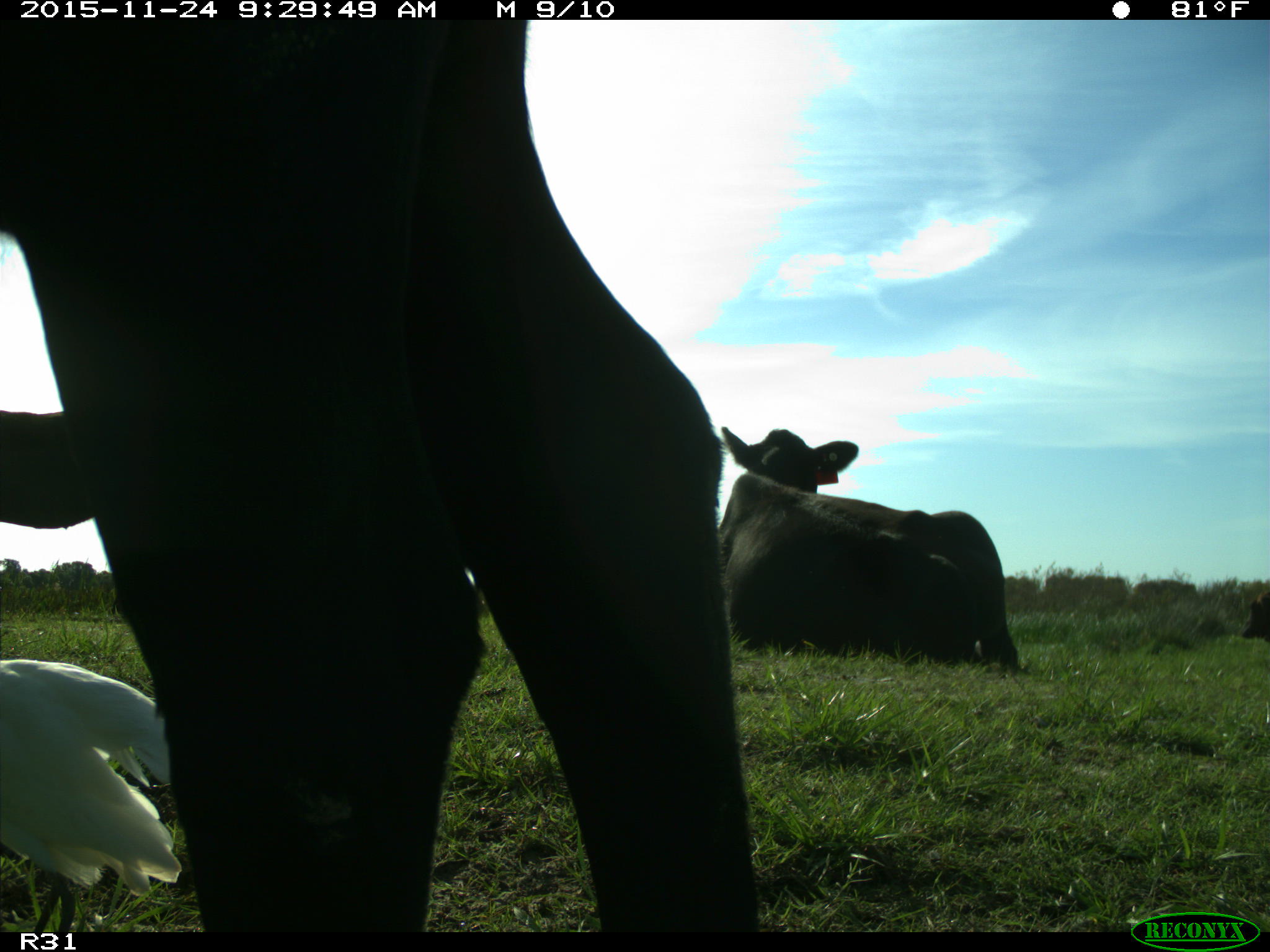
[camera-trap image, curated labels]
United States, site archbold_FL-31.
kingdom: Animalia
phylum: Chordata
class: Mammalia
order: Artiodactyla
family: Bovidae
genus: Bos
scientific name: Bos taurus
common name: domestic cow